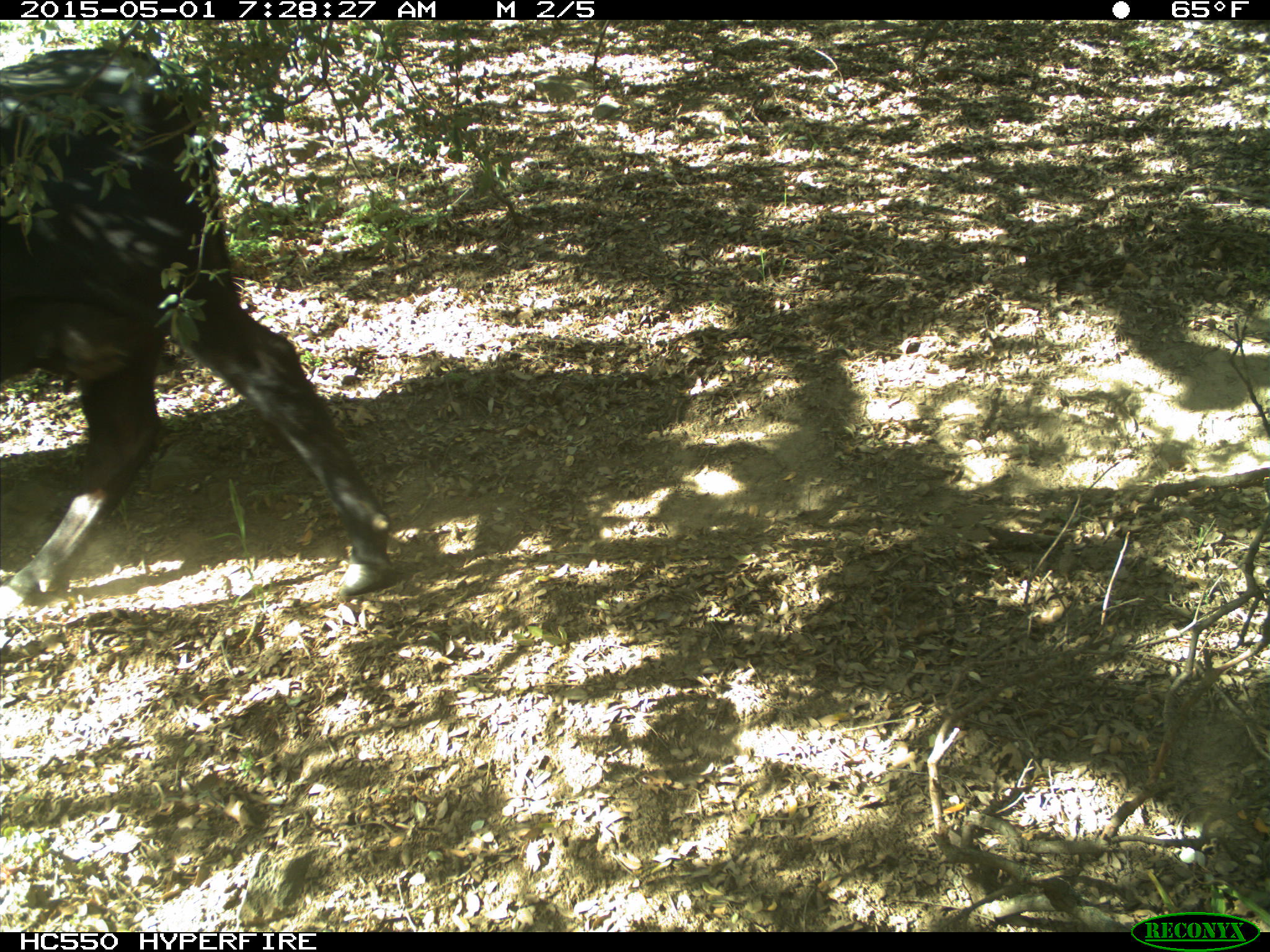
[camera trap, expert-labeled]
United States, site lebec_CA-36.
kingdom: Animalia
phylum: Chordata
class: Mammalia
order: Artiodactyla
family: Bovidae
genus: Bos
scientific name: Bos taurus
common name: domestic cow